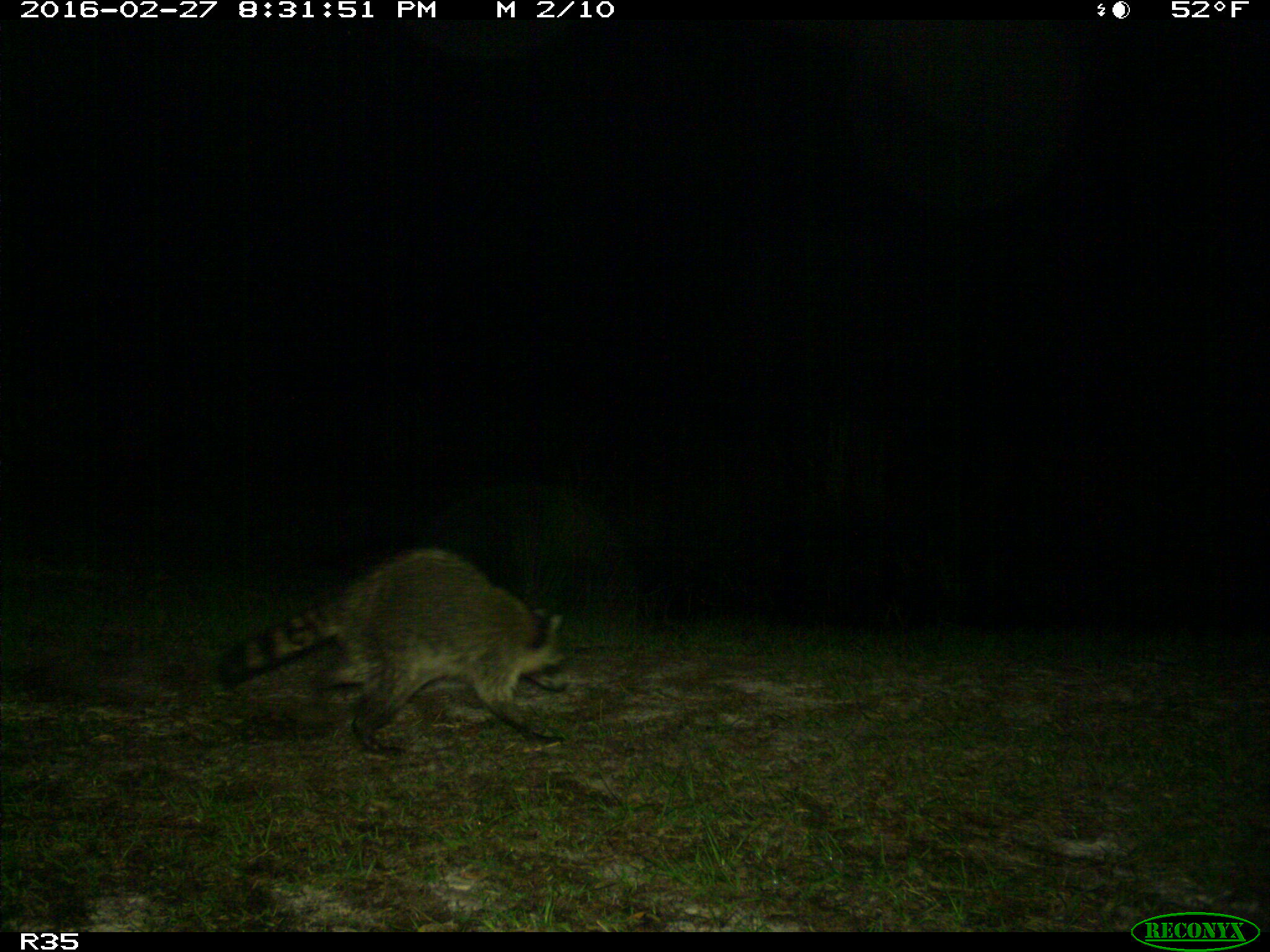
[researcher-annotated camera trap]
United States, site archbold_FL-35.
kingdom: Animalia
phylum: Chordata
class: Mammalia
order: Carnivora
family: Procyonidae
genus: Procyon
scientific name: Procyon lotor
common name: common raccoon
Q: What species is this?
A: Procyon lotor (common raccoon).